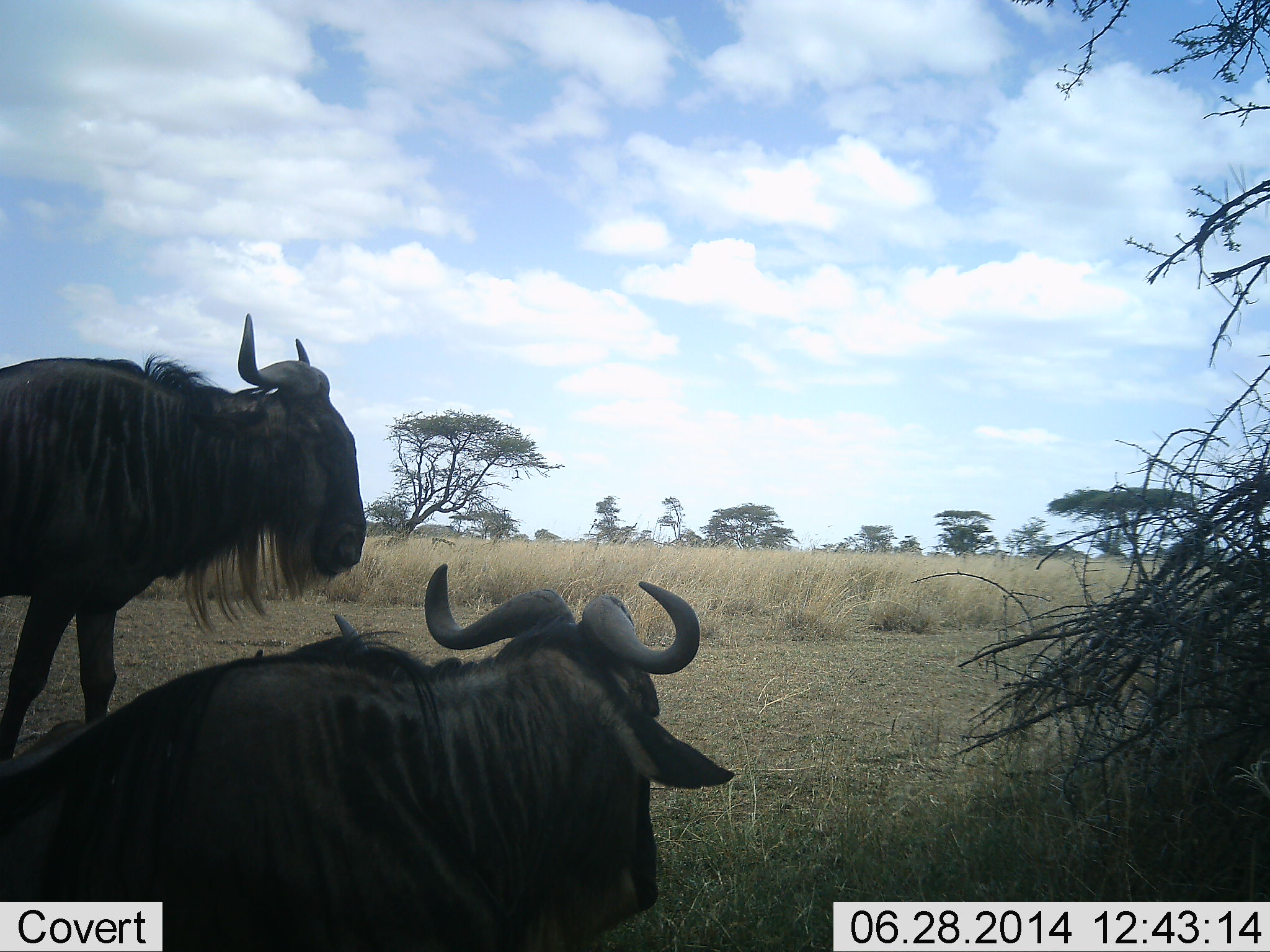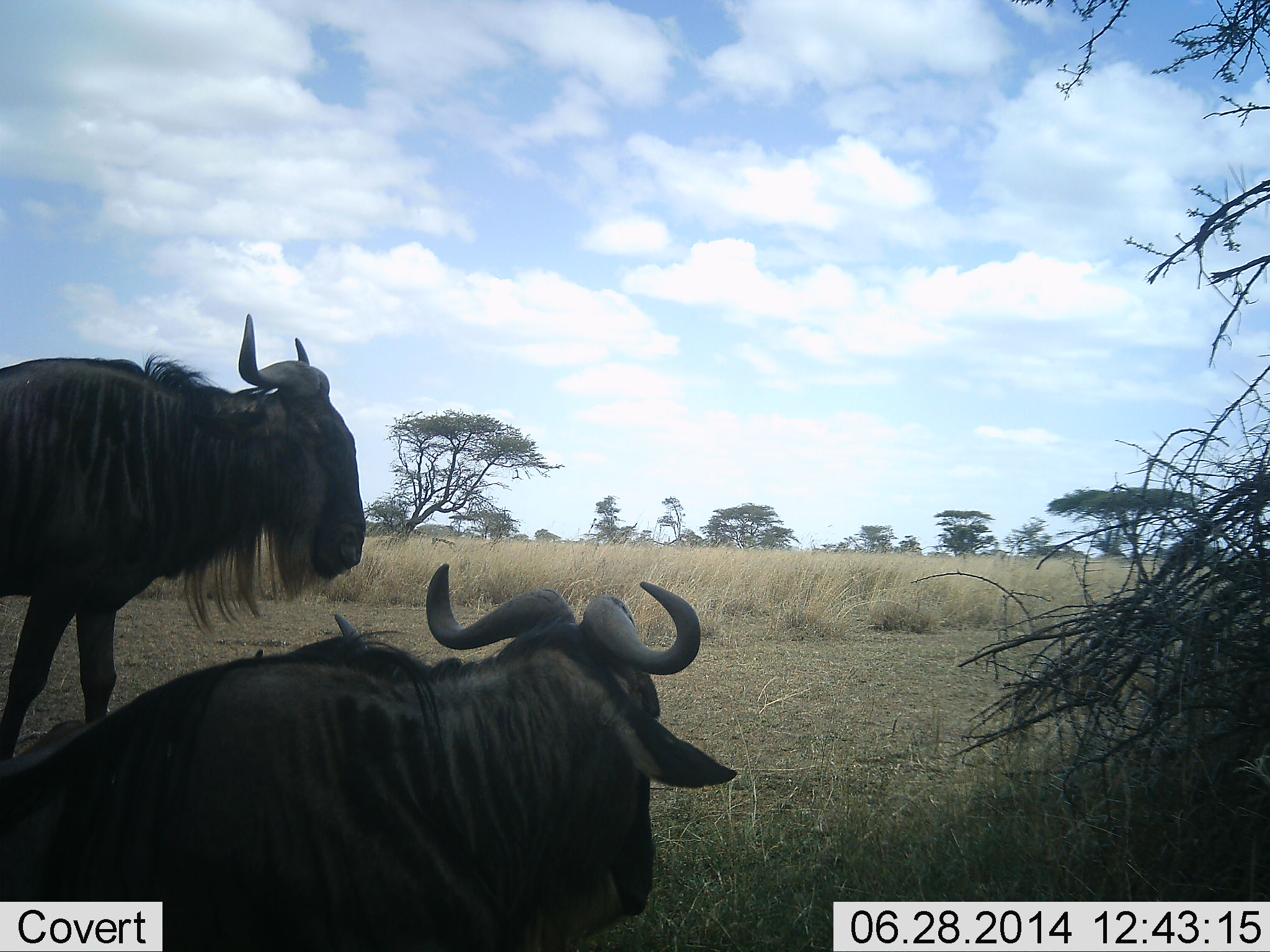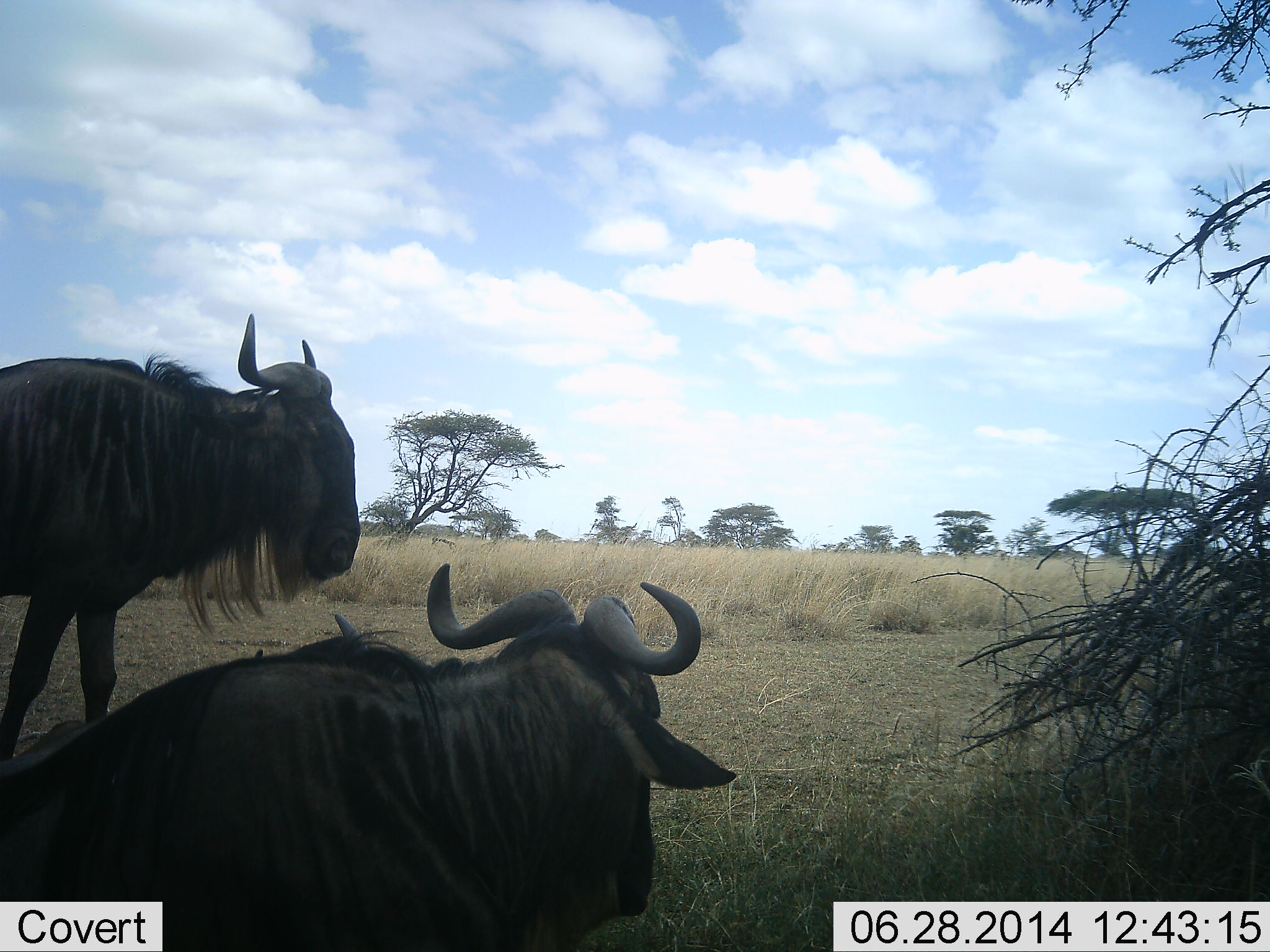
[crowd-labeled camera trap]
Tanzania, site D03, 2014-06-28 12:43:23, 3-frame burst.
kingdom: Animalia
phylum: Chordata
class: Mammalia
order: Artiodactyla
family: Bovidae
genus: Connochaetes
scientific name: Connochaetes taurinus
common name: blue wildebeest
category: wildebeest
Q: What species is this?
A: Wildebeest (blue wildebeest) (Connochaetes taurinus).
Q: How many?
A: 2.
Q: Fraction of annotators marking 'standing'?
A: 90%.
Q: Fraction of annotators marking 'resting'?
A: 100%.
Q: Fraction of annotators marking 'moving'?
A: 0%.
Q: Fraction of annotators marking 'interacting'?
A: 10%.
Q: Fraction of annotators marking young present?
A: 0%.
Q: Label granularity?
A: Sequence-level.